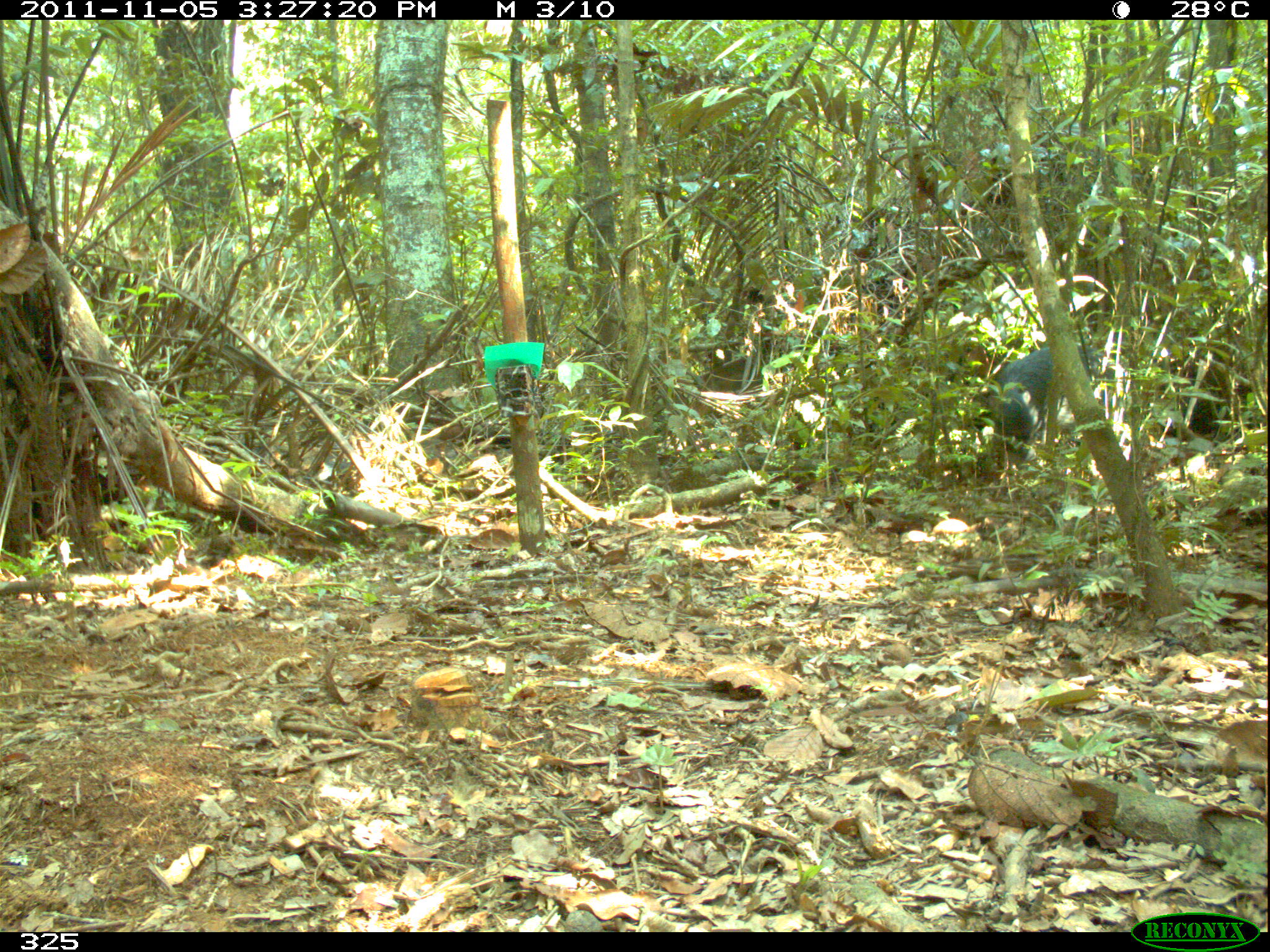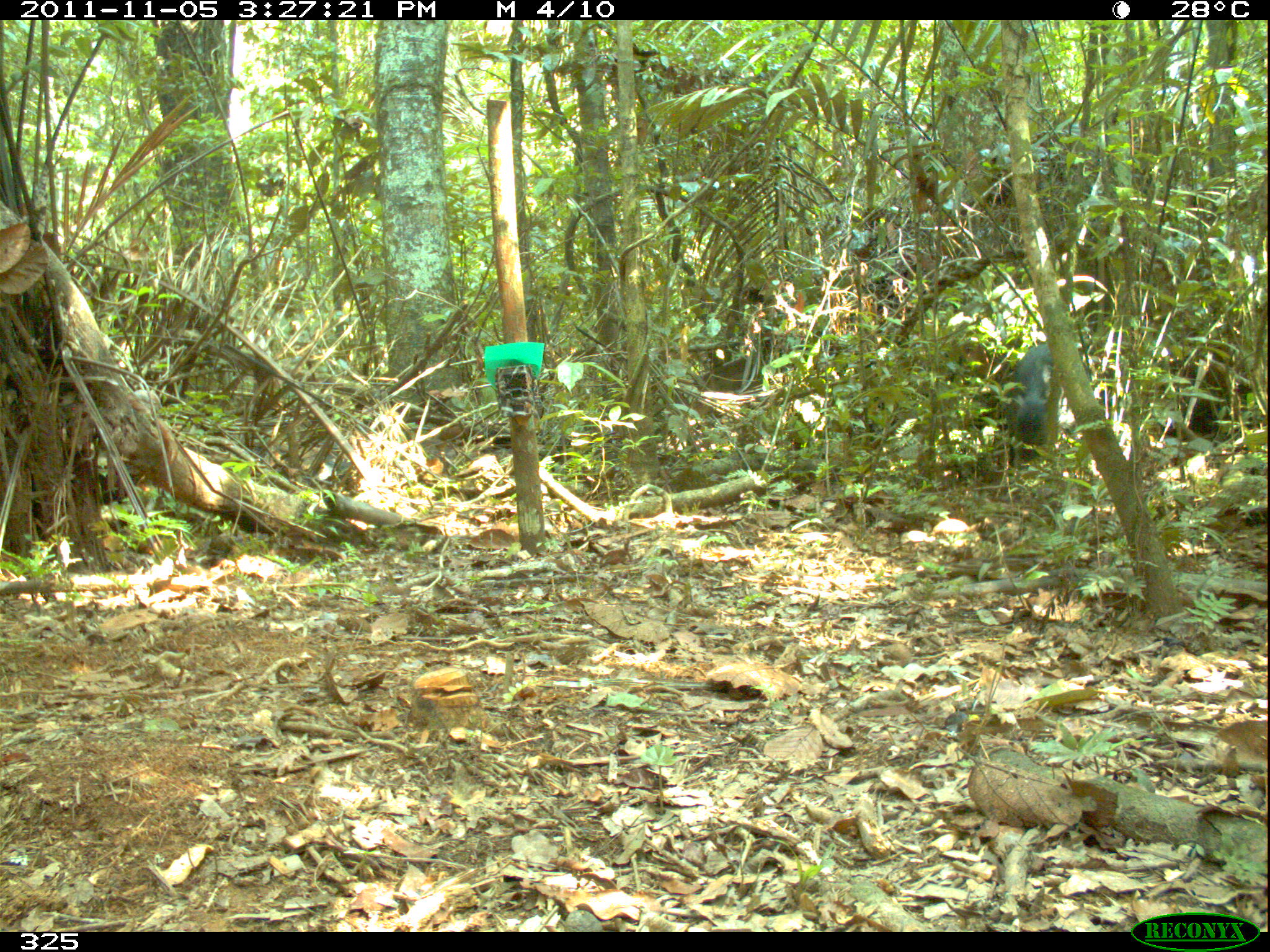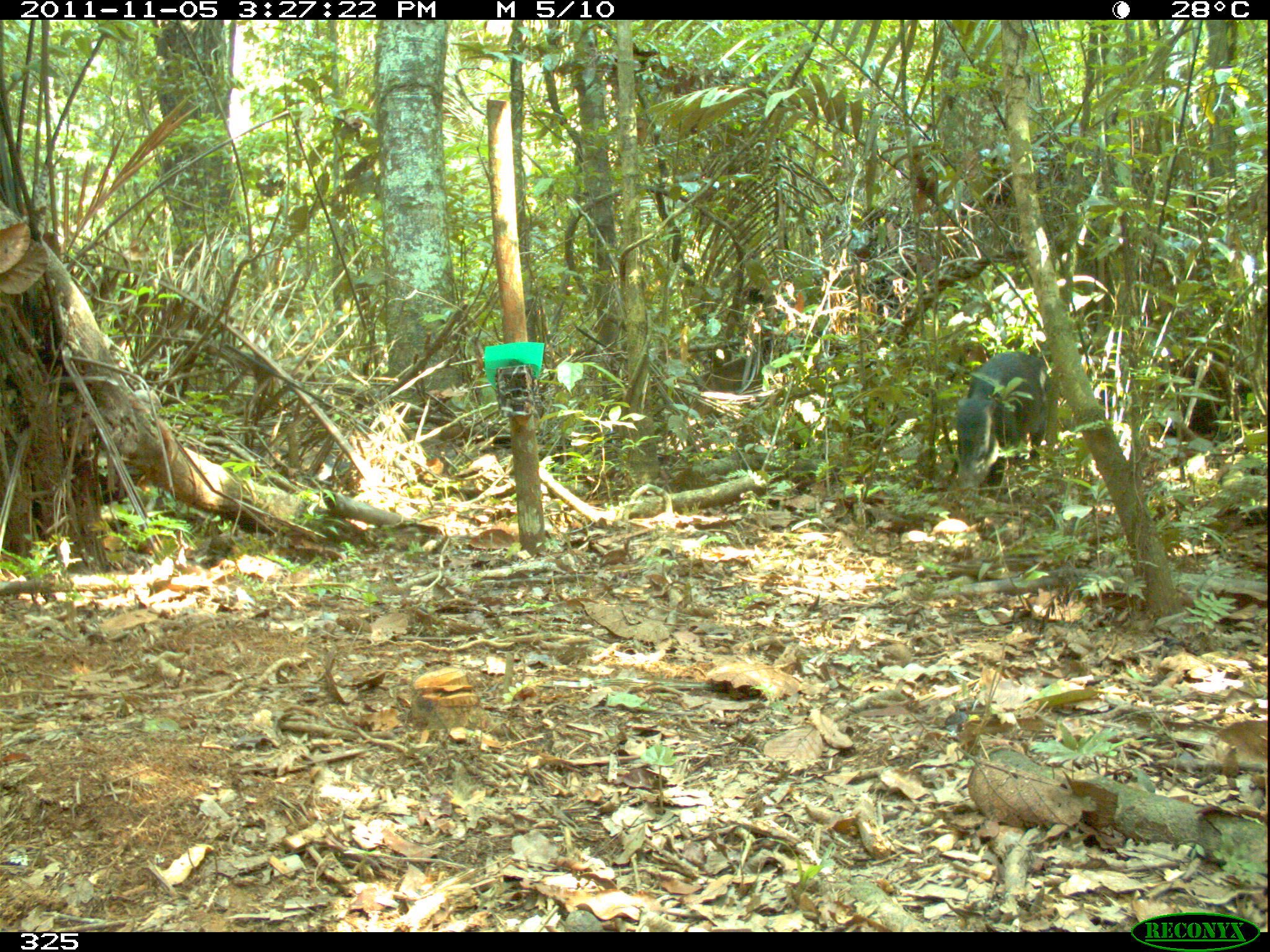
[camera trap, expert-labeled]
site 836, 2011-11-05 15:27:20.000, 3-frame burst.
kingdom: Animalia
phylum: Chordata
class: Mammalia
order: Artiodactyla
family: Tayassuidae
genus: Tayassu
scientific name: Tayassu pecari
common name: white-lipped peccary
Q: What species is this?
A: Tayassu pecari (white-lipped peccary).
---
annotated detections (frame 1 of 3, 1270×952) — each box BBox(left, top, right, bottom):
tayassu pecari: BBox(982, 343, 1126, 470)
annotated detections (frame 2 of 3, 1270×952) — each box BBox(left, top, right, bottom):
tayassu pecari: BBox(1002, 339, 1073, 477)